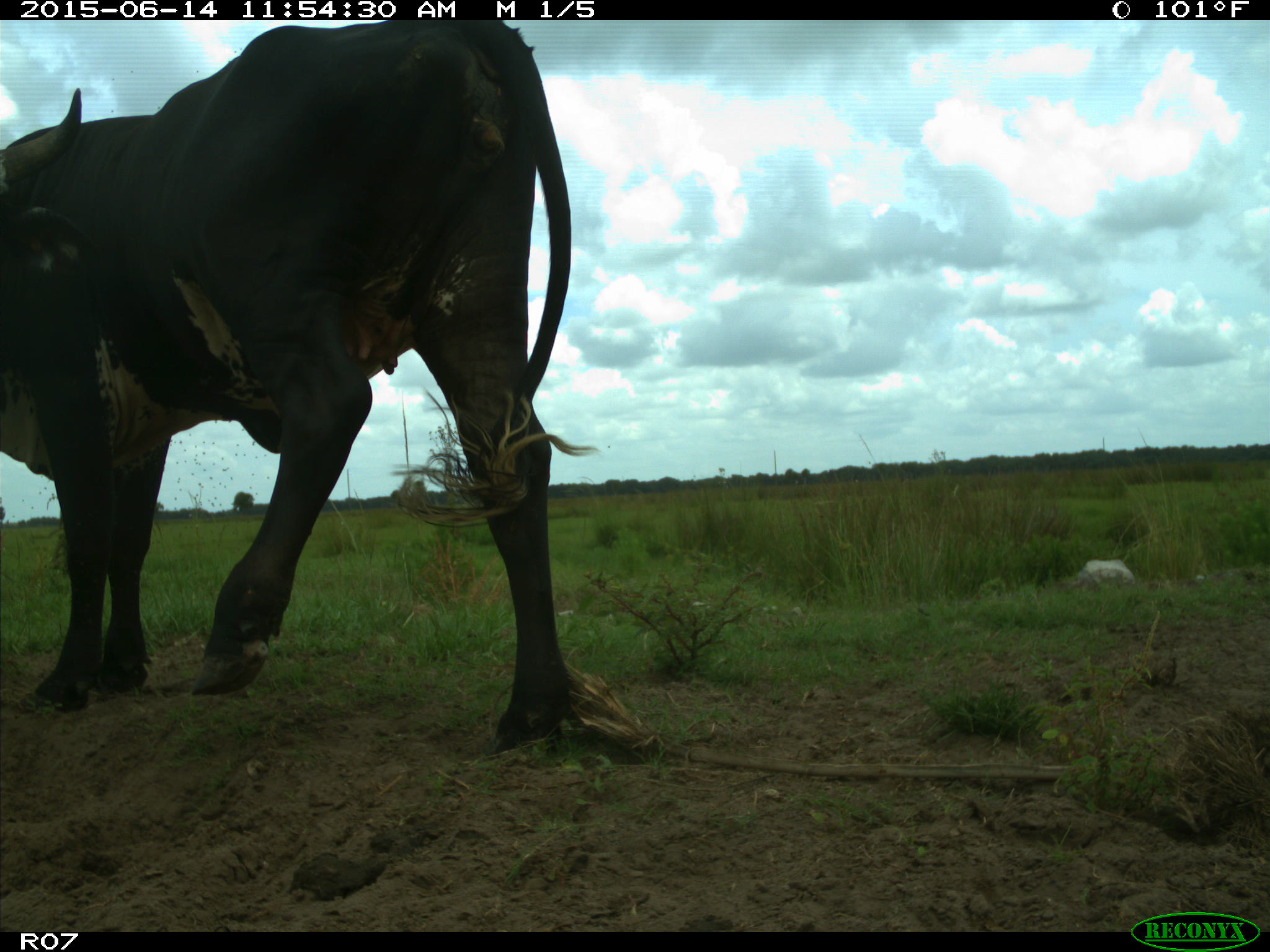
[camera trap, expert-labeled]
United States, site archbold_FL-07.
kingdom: Animalia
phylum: Chordata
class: Mammalia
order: Artiodactyla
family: Bovidae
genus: Bos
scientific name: Bos taurus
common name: domestic cow